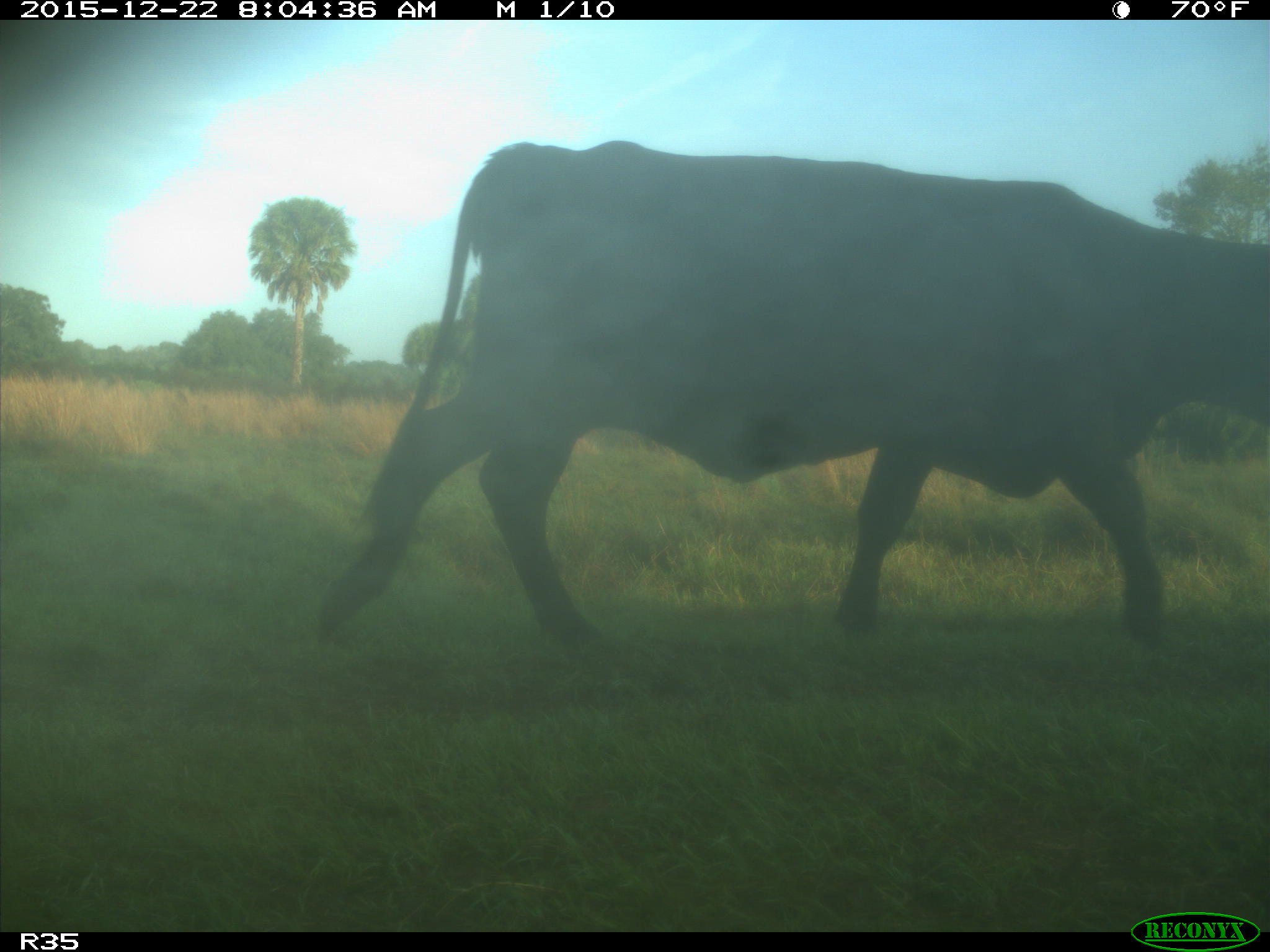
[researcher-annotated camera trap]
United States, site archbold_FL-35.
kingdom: Animalia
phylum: Chordata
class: Mammalia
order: Artiodactyla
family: Bovidae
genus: Bos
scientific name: Bos taurus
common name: domestic cow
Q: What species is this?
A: Bos taurus (domestic cow).